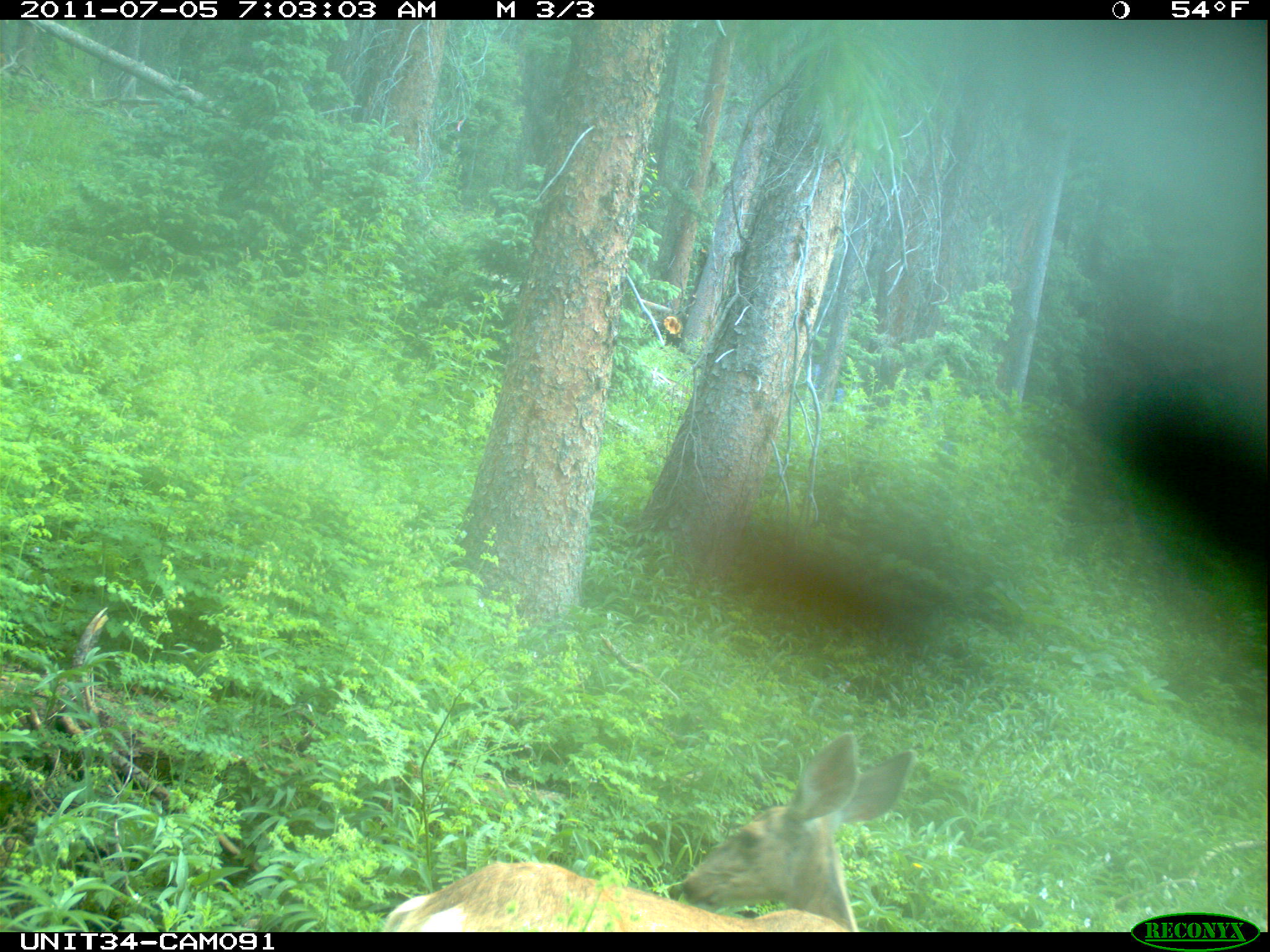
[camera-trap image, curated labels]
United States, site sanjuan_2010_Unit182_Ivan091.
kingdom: Animalia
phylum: Chordata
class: Mammalia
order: Artiodactyla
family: Cervidae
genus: Odocoileus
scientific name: Odocoileus hemionus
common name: mule deer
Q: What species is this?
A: Odocoileus hemionus (mule deer).